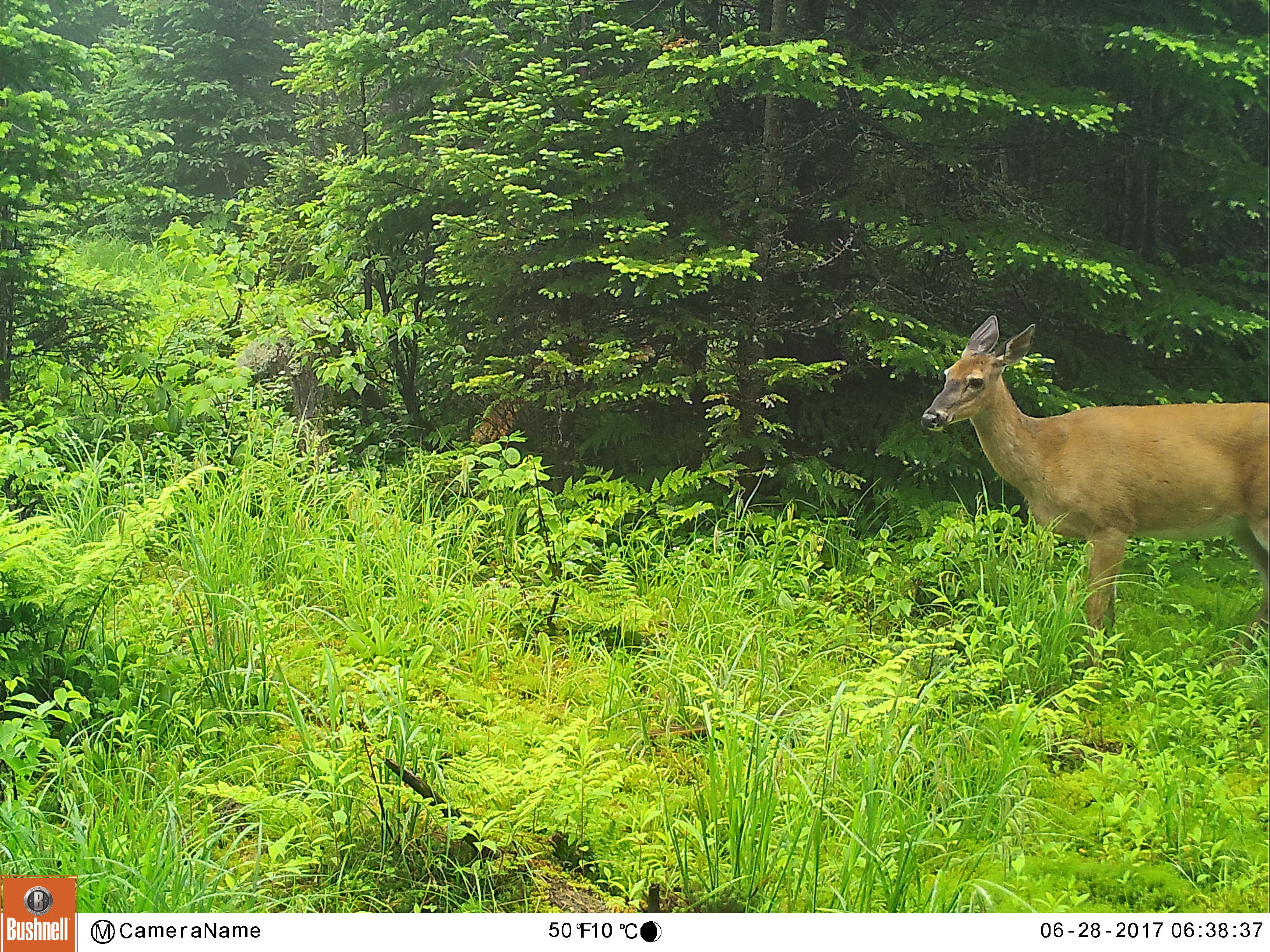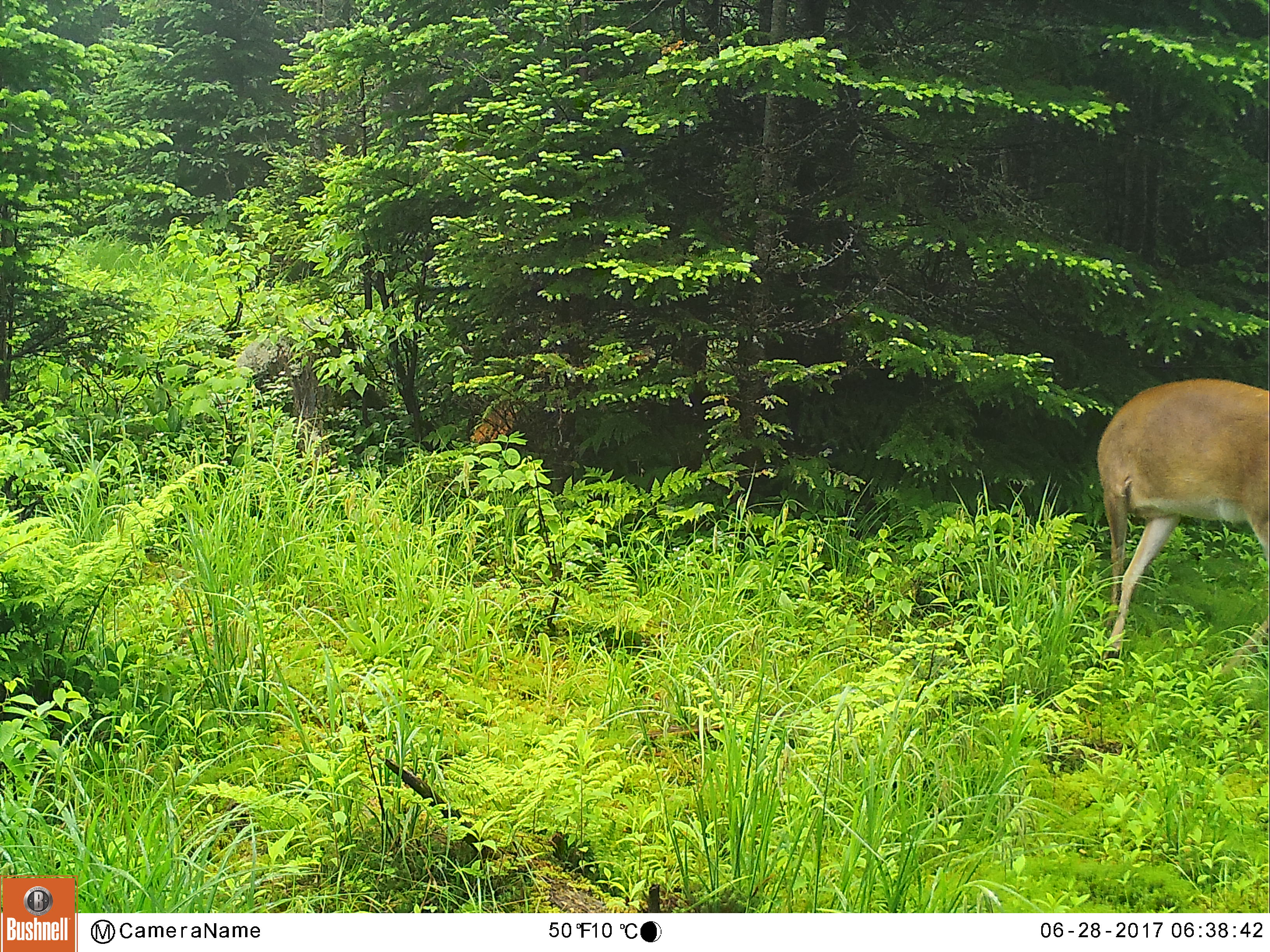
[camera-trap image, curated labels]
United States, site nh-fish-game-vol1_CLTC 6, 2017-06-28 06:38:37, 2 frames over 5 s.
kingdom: Animalia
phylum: Chordata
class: Mammalia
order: Artiodactyla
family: Cervidae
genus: Odocoileus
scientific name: Odocoileus virginianus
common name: white-tailed deer